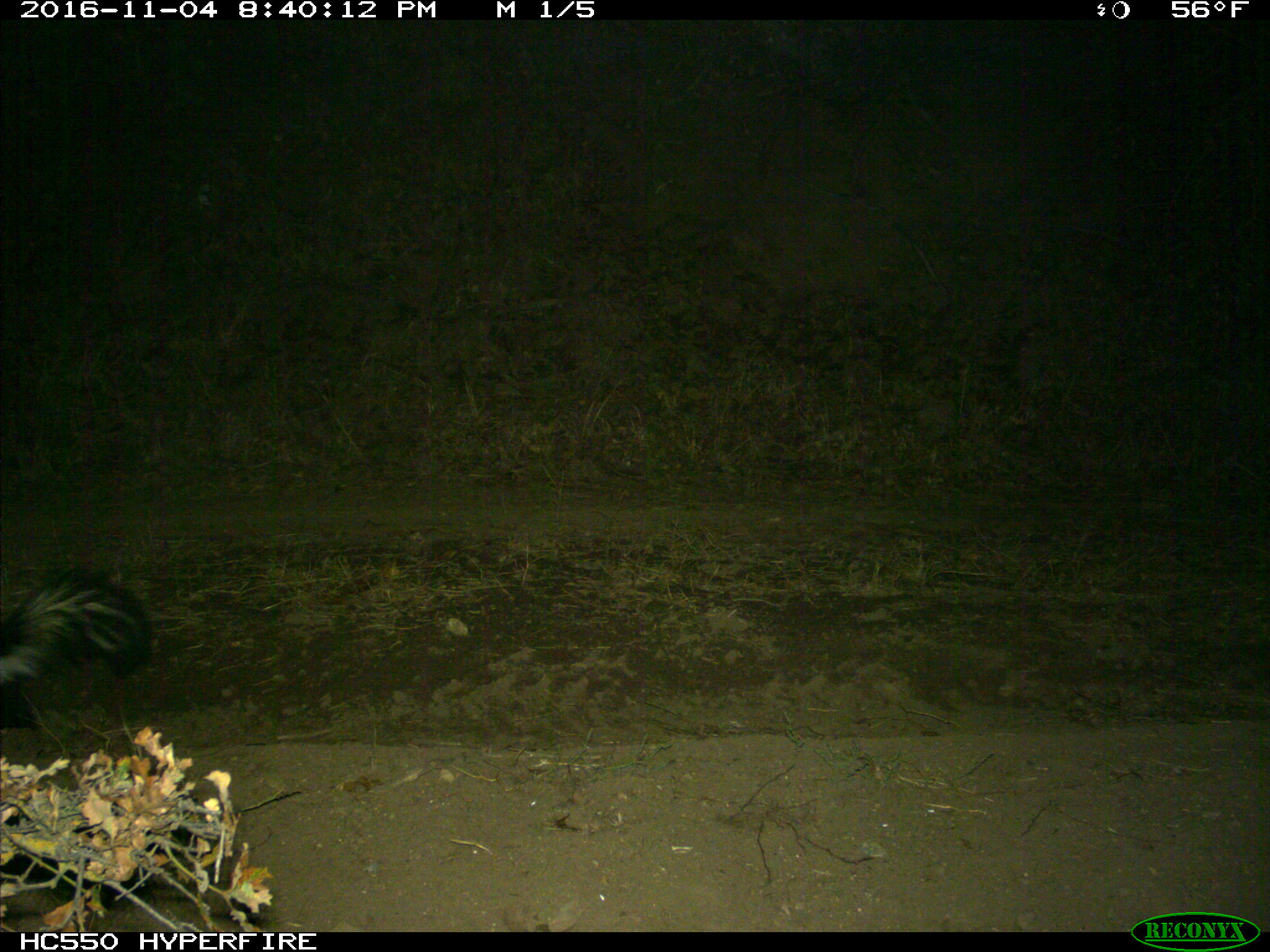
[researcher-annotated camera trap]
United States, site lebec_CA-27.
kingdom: Animalia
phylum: Chordata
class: Mammalia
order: Carnivora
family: Mephitidae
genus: Mephitis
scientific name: Mephitis mephitis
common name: striped skunk